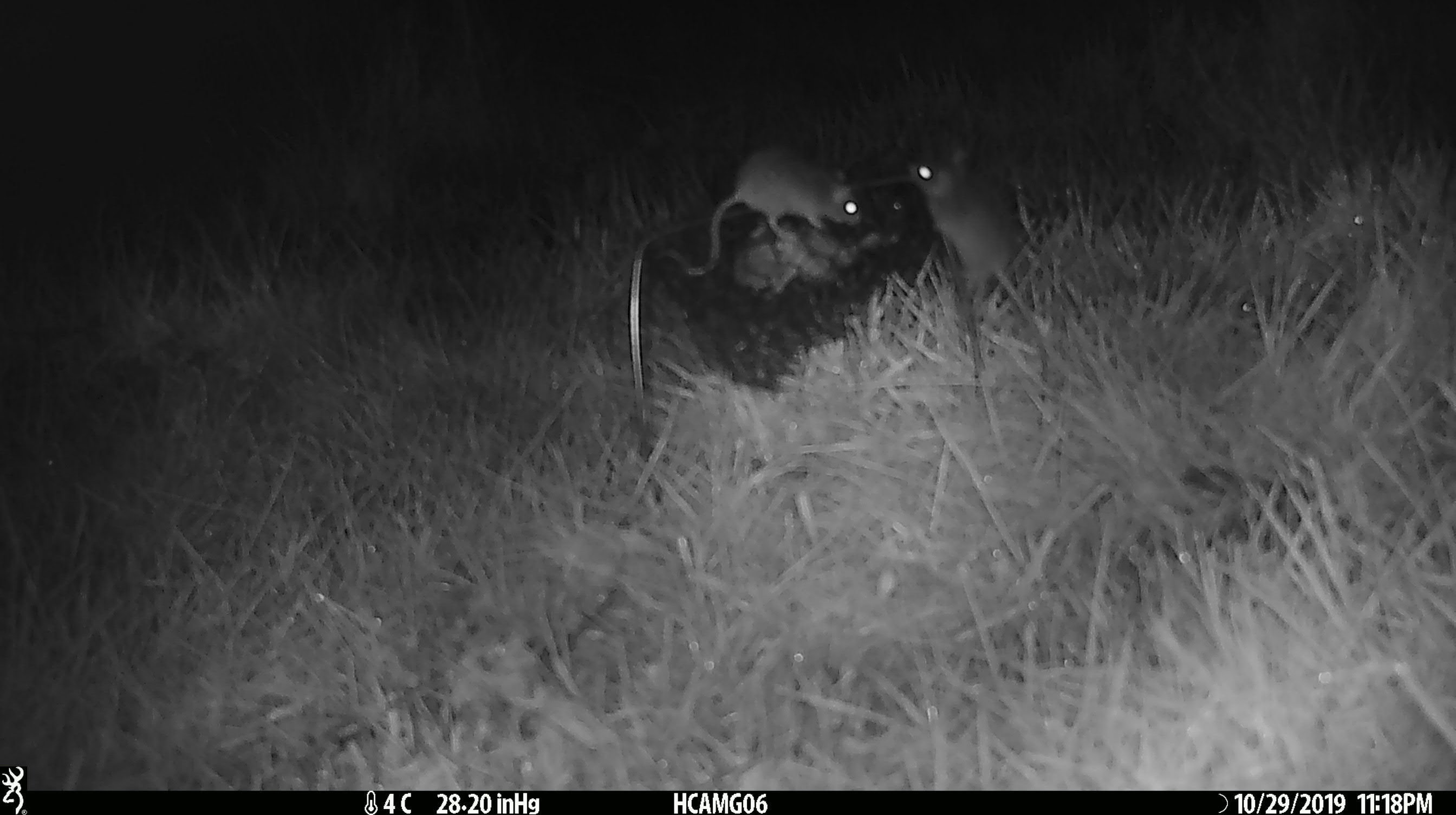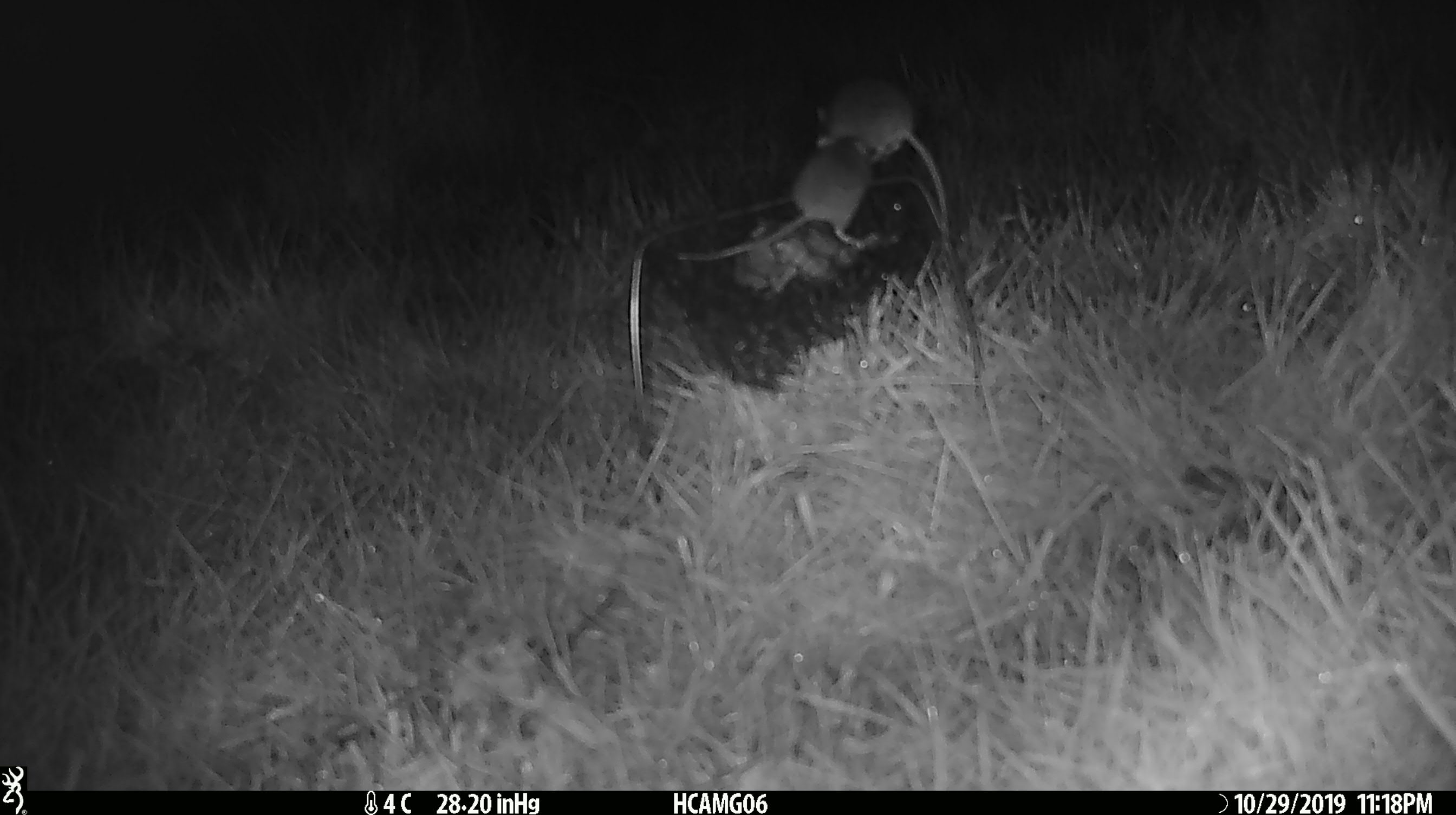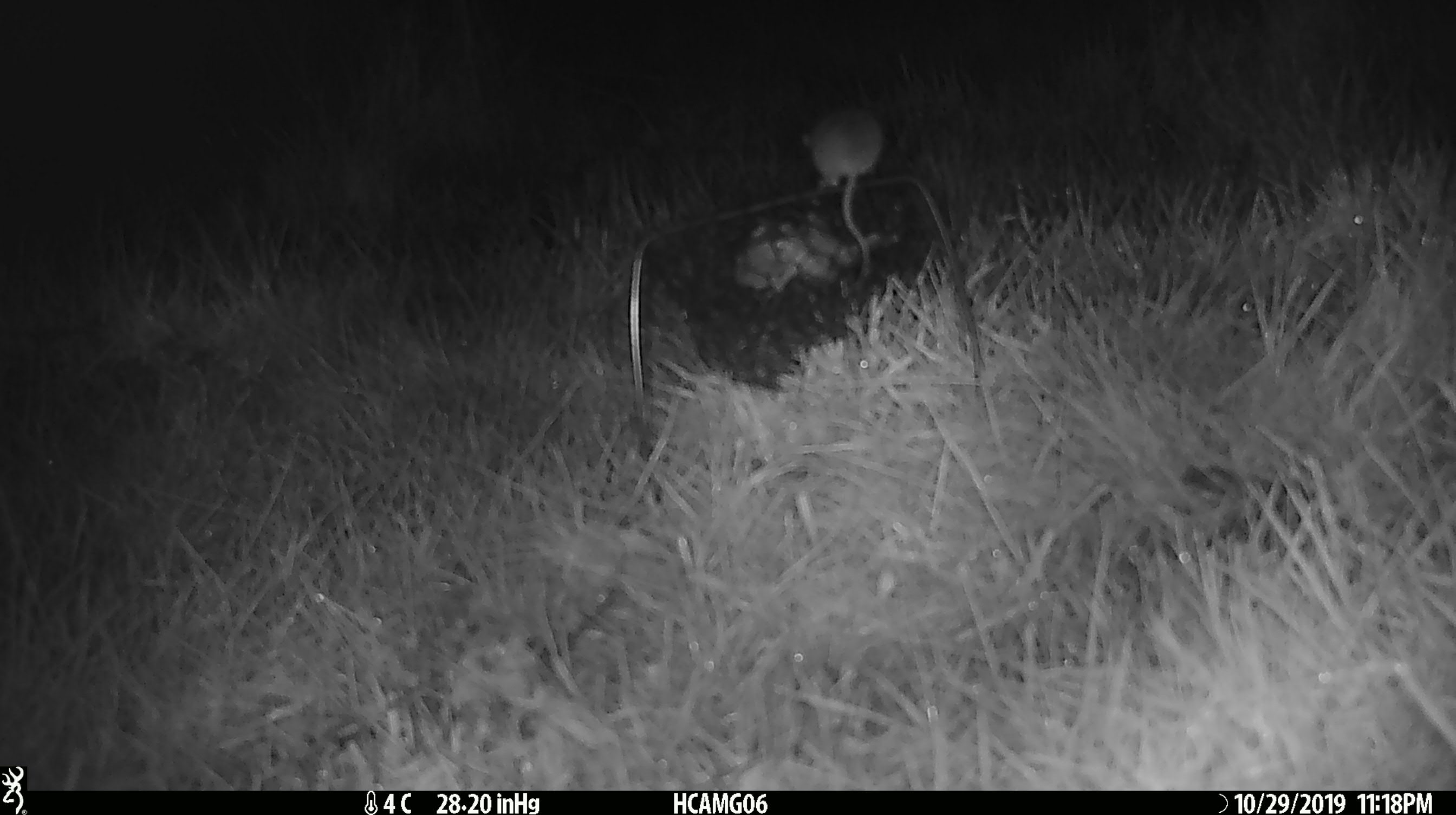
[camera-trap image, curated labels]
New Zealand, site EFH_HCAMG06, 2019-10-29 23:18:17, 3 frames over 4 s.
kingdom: Animalia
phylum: Chordata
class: Mammalia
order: Rodentia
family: Muridae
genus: Mus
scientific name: Mus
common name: mouse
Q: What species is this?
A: Mouse (Mus).